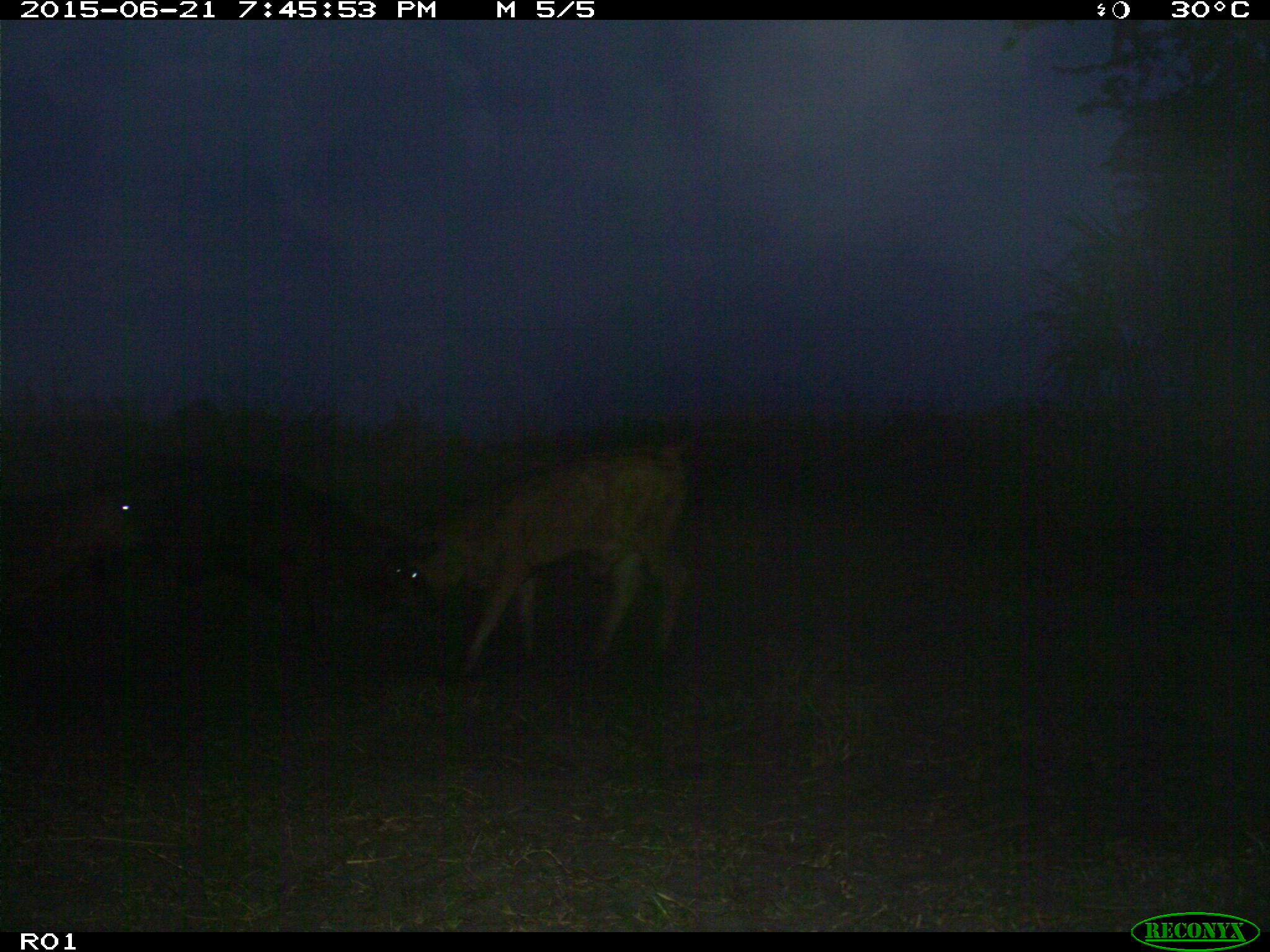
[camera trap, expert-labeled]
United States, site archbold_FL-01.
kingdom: Animalia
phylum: Chordata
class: Mammalia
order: Artiodactyla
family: Bovidae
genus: Bos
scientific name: Bos taurus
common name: domestic cow